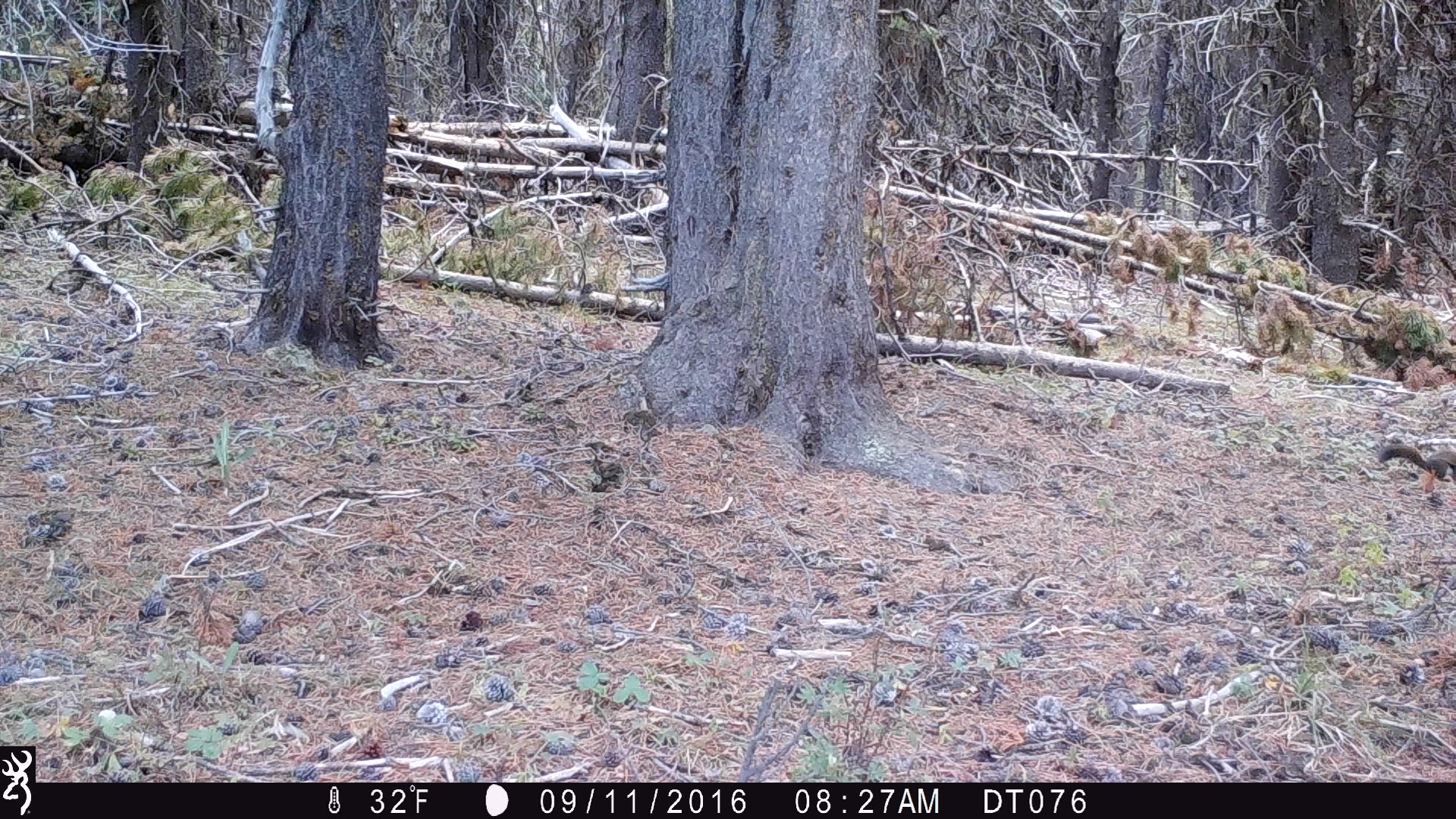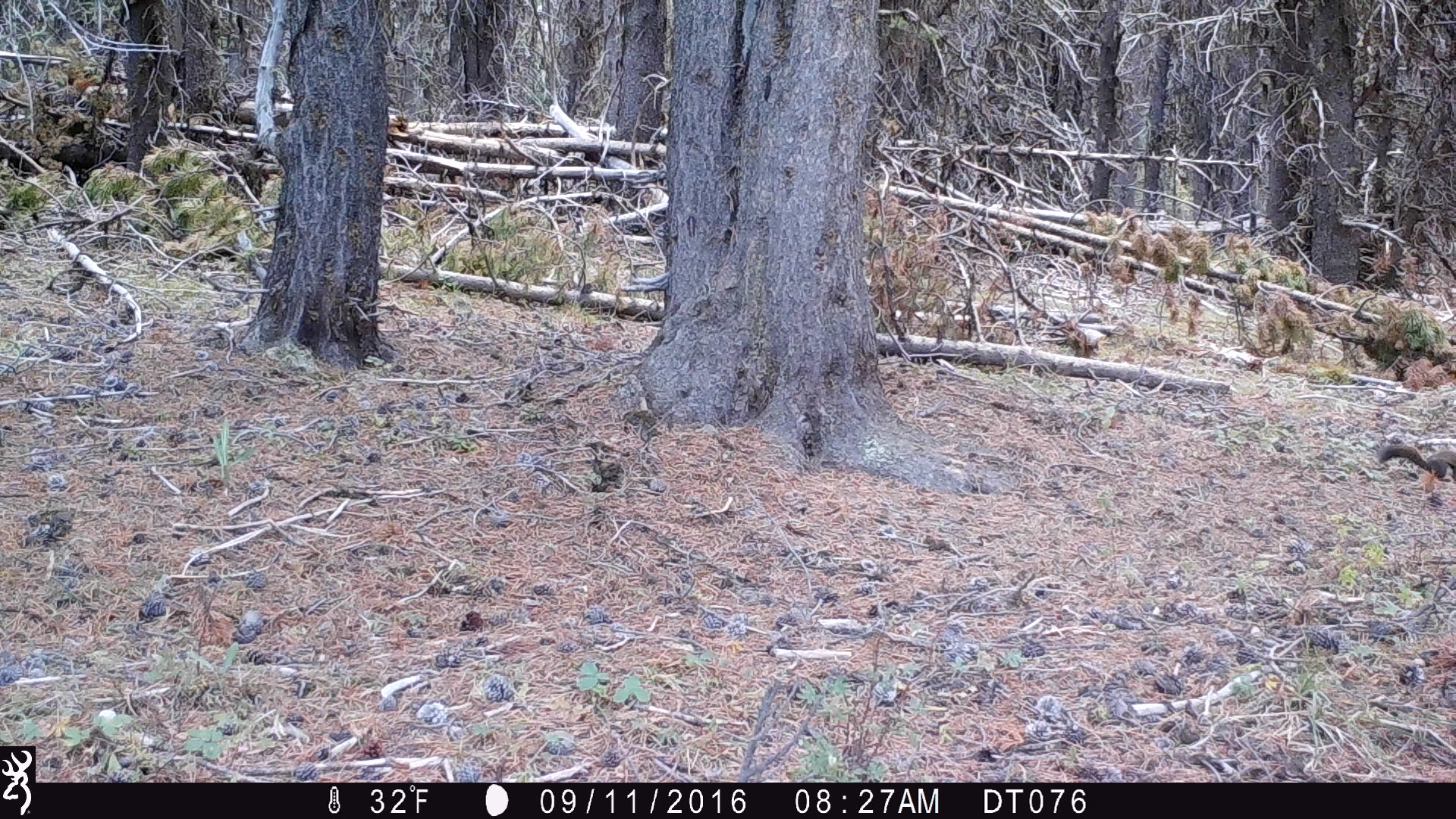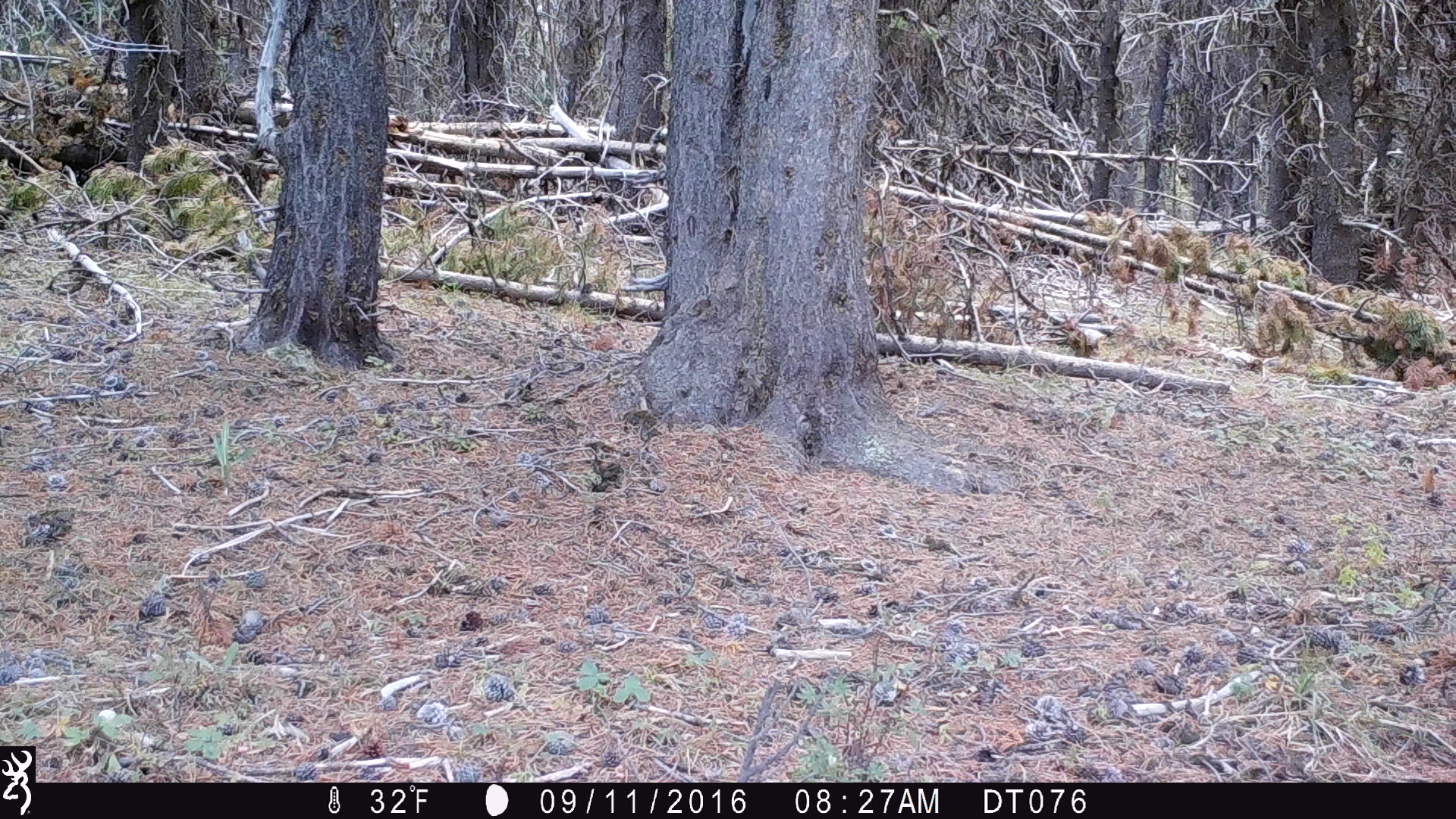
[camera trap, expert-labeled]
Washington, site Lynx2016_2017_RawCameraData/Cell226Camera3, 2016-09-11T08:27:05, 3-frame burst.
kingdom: Animalia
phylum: Chordata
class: Mammalia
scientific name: Mammalia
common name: small mammal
Small mammal (Mammalia). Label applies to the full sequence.